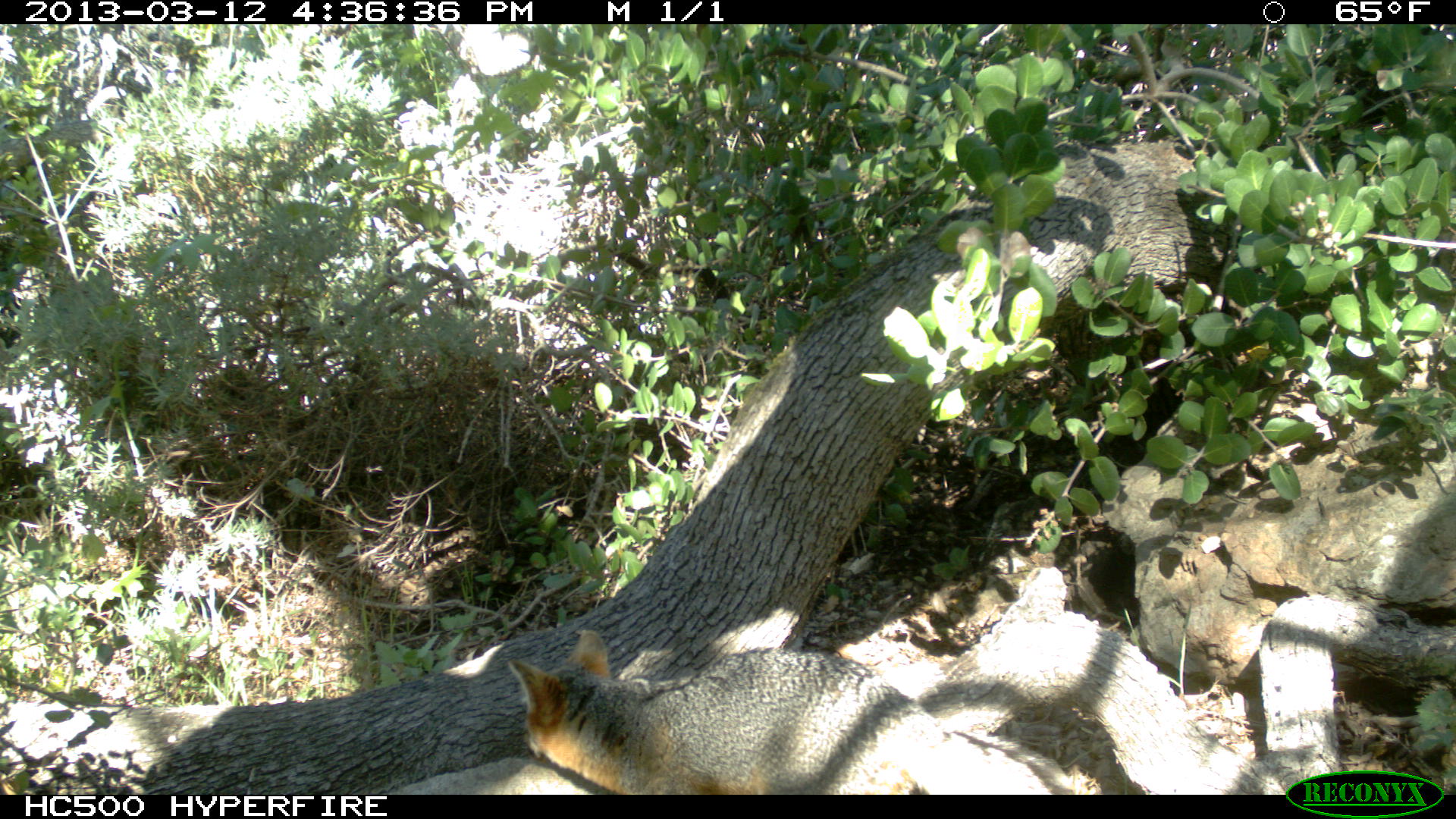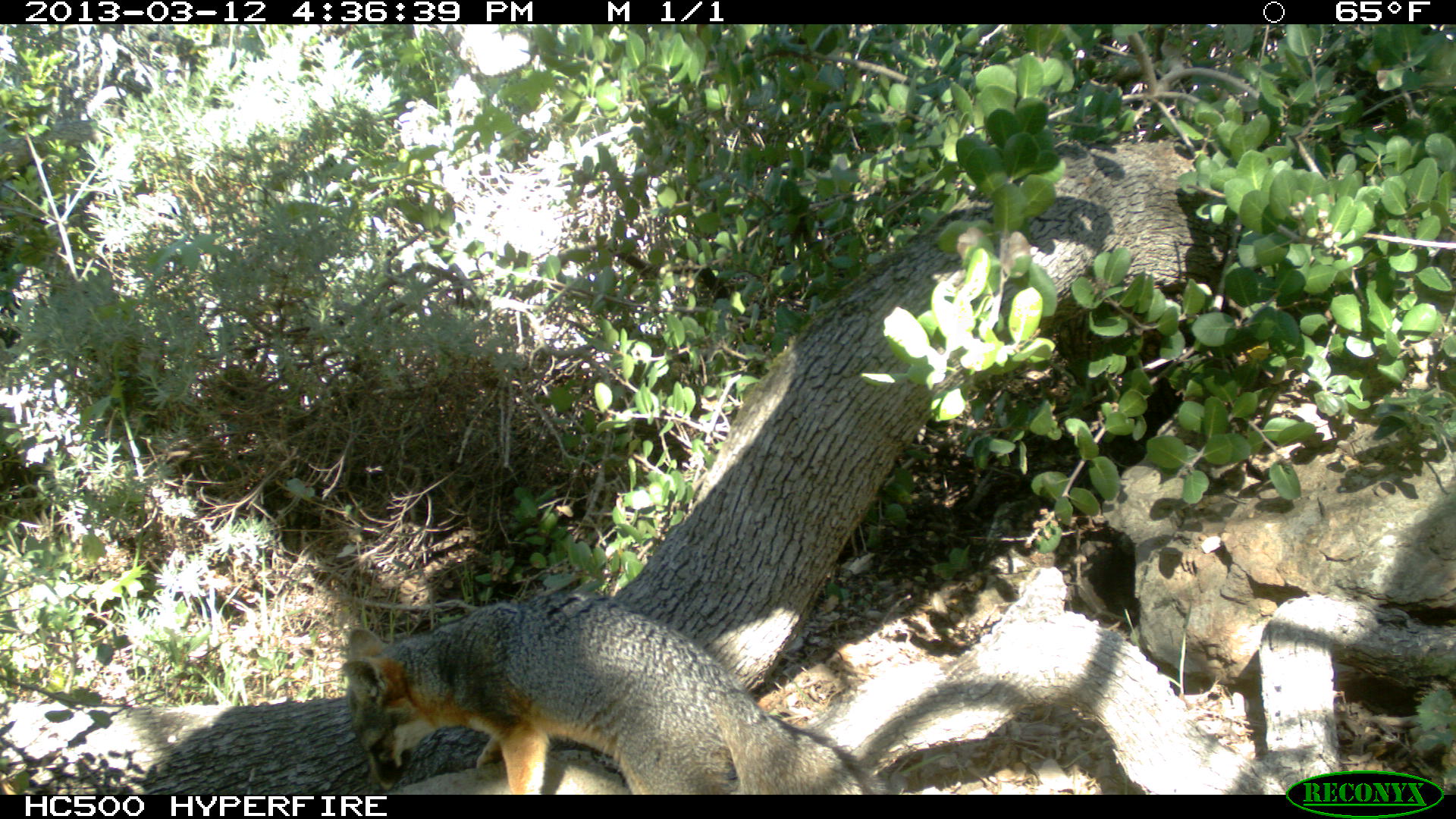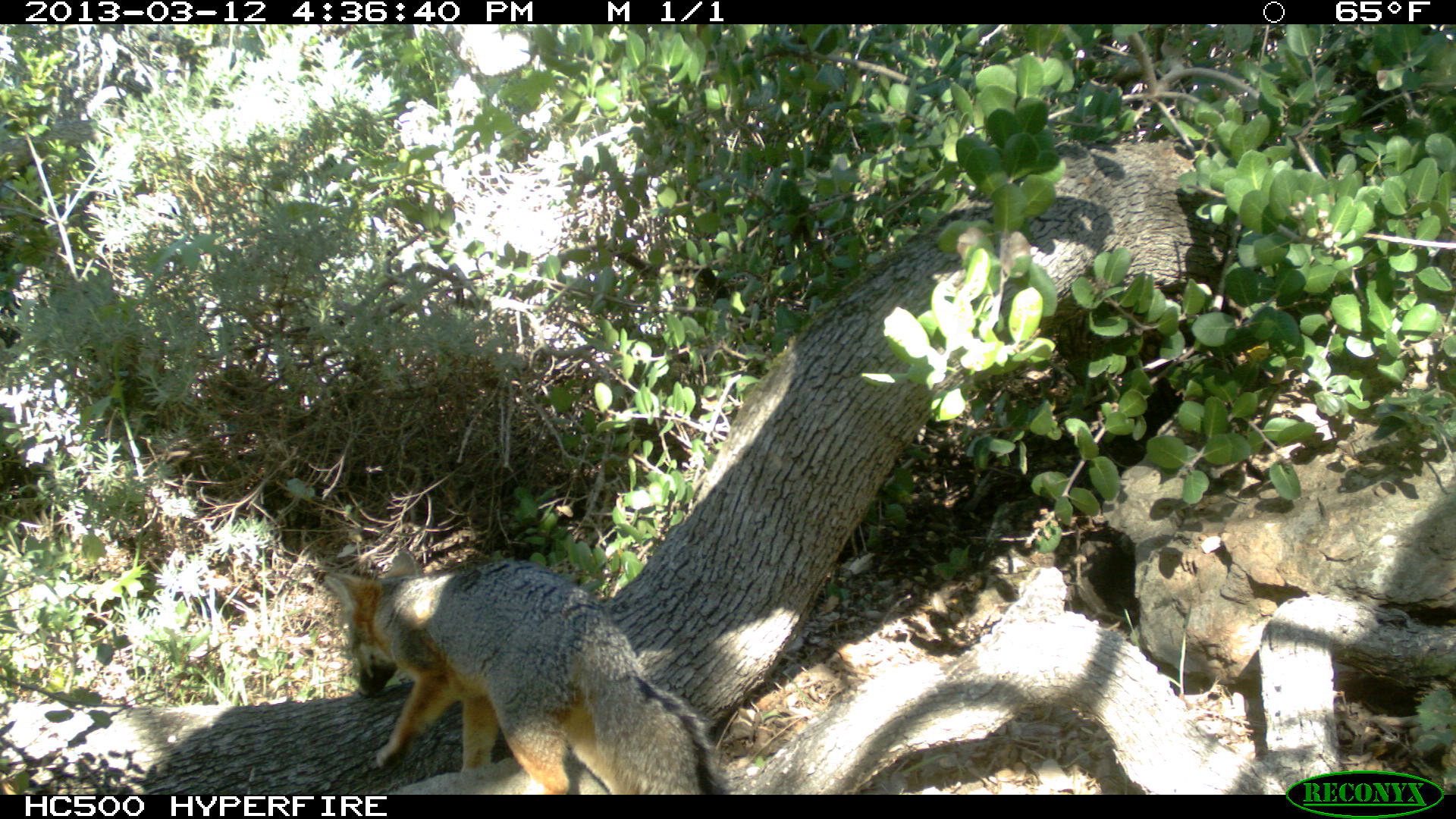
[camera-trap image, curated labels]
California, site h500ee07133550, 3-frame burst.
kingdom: Animalia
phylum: Chordata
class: Mammalia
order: Carnivora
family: Canidae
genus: Urocyon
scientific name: Urocyon littoralis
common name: island fox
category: fox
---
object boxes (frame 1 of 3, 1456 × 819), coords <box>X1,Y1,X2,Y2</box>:
fox: <box>505,629,1055,793</box>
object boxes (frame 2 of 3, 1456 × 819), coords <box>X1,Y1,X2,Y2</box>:
fox: <box>341,591,873,794</box>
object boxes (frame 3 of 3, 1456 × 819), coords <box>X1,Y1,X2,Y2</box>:
fox: <box>324,548,730,793</box>